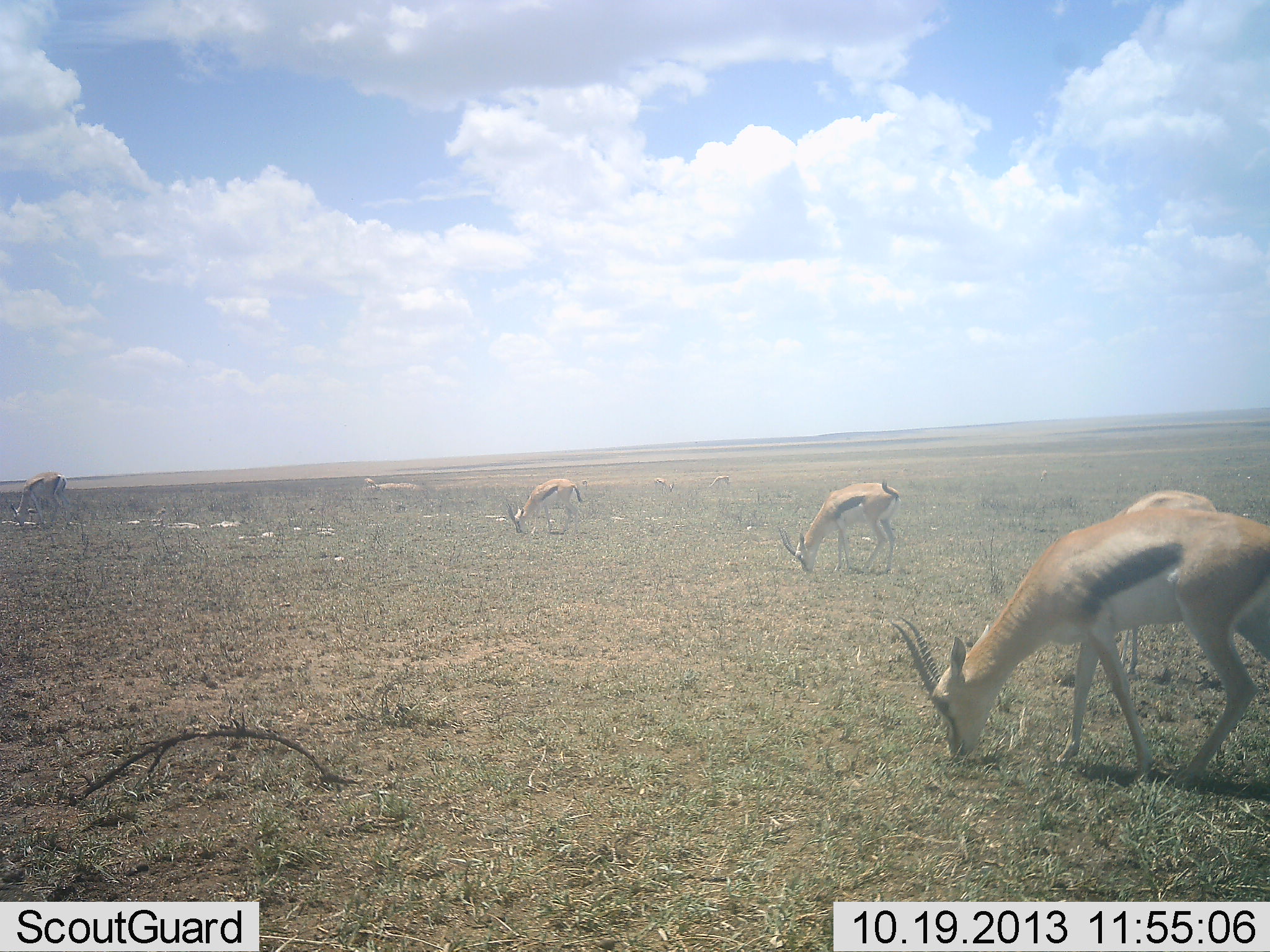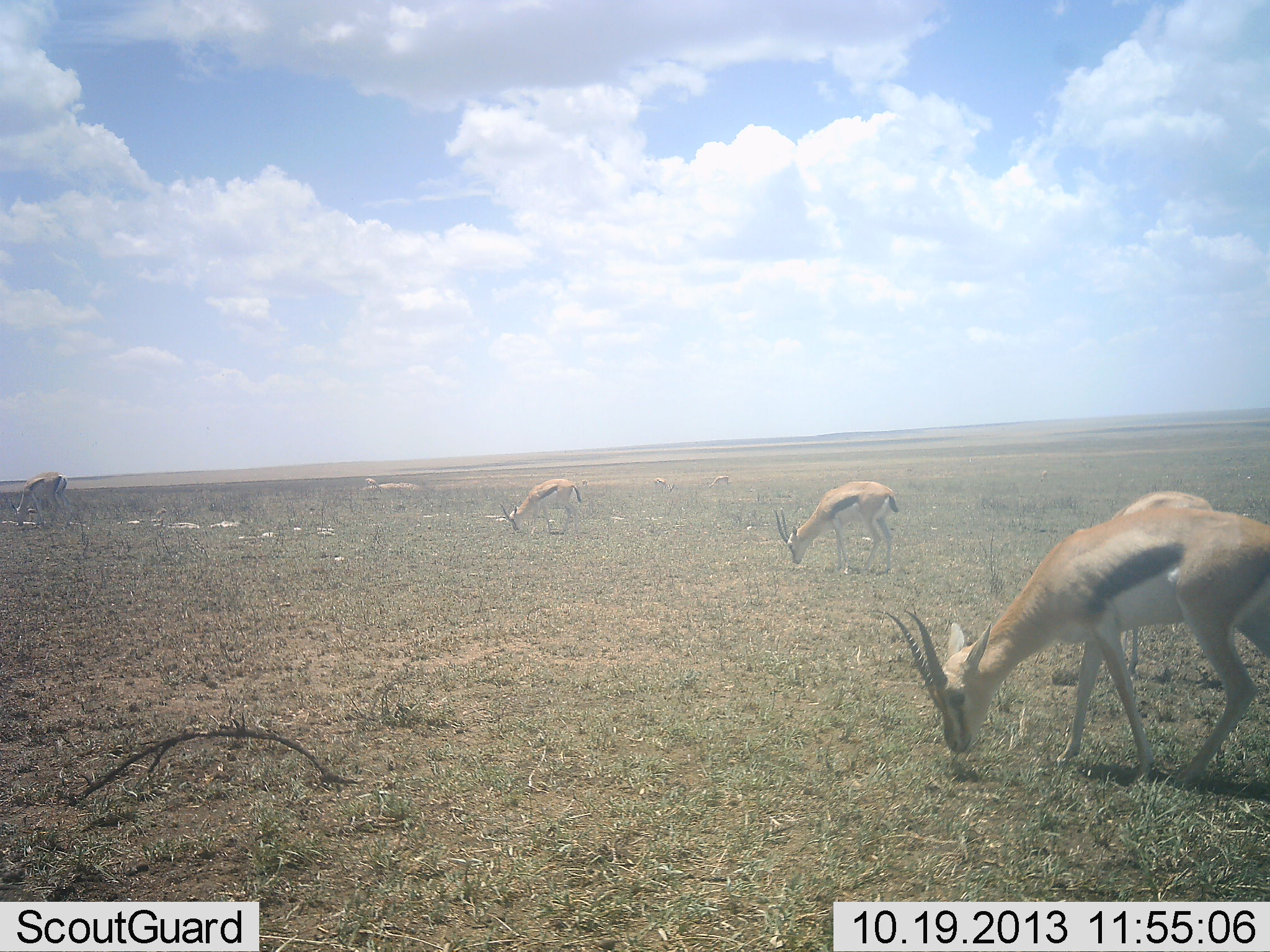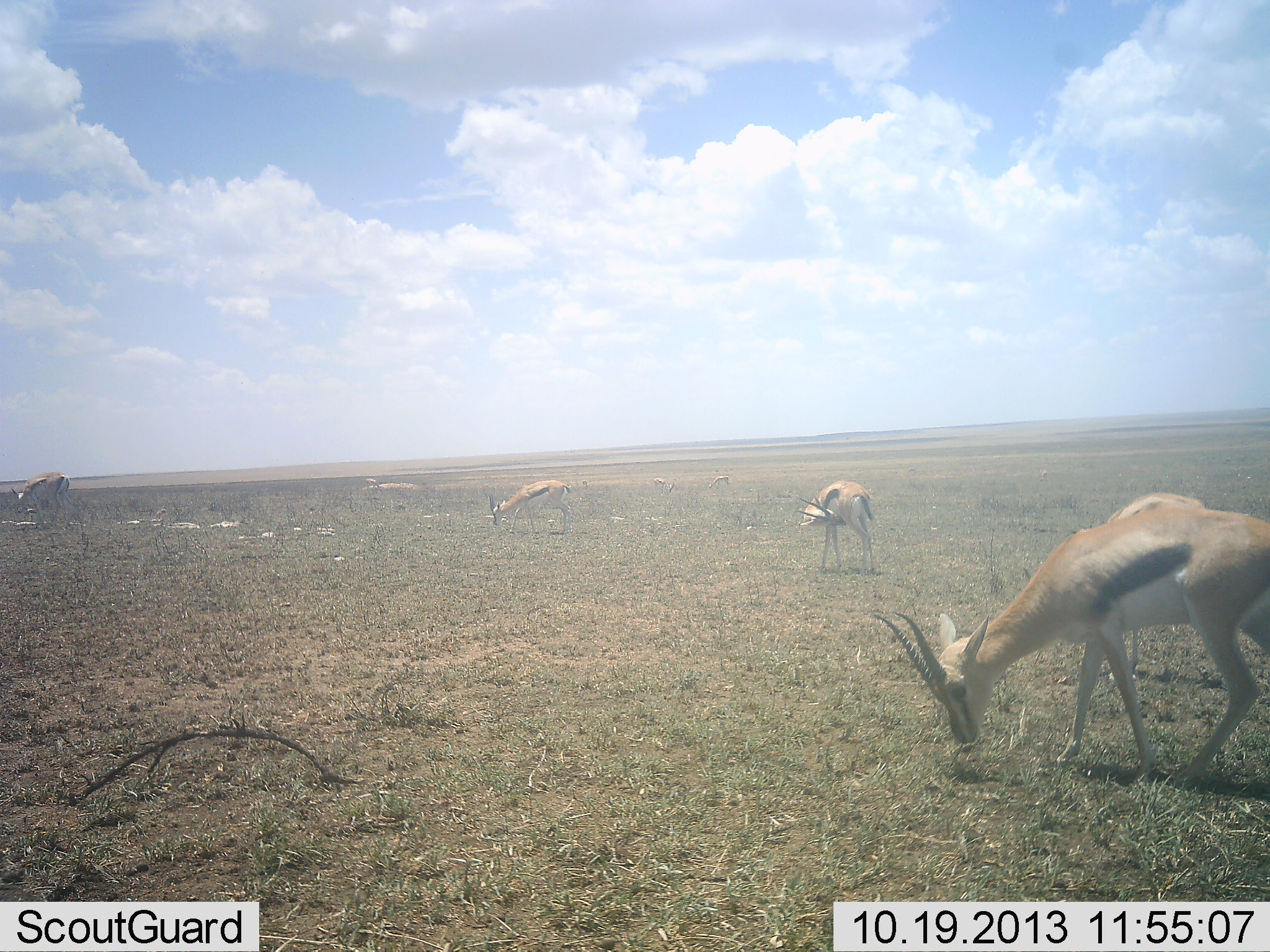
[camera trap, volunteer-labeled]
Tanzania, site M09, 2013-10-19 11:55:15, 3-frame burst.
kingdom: Animalia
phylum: Chordata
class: Mammalia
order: Artiodactyla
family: Bovidae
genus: Eudorcas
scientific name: Eudorcas thomsonii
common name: thomson's gazelle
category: gazellethomsons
Gazellethomsons (thomson's gazelle) (Eudorcas thomsonii), count 5. Behavior (volunteer vote fractions): standing 24%, resting 0%, moving 0%, interacting 0%. Young present (vote fraction): 0%. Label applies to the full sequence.